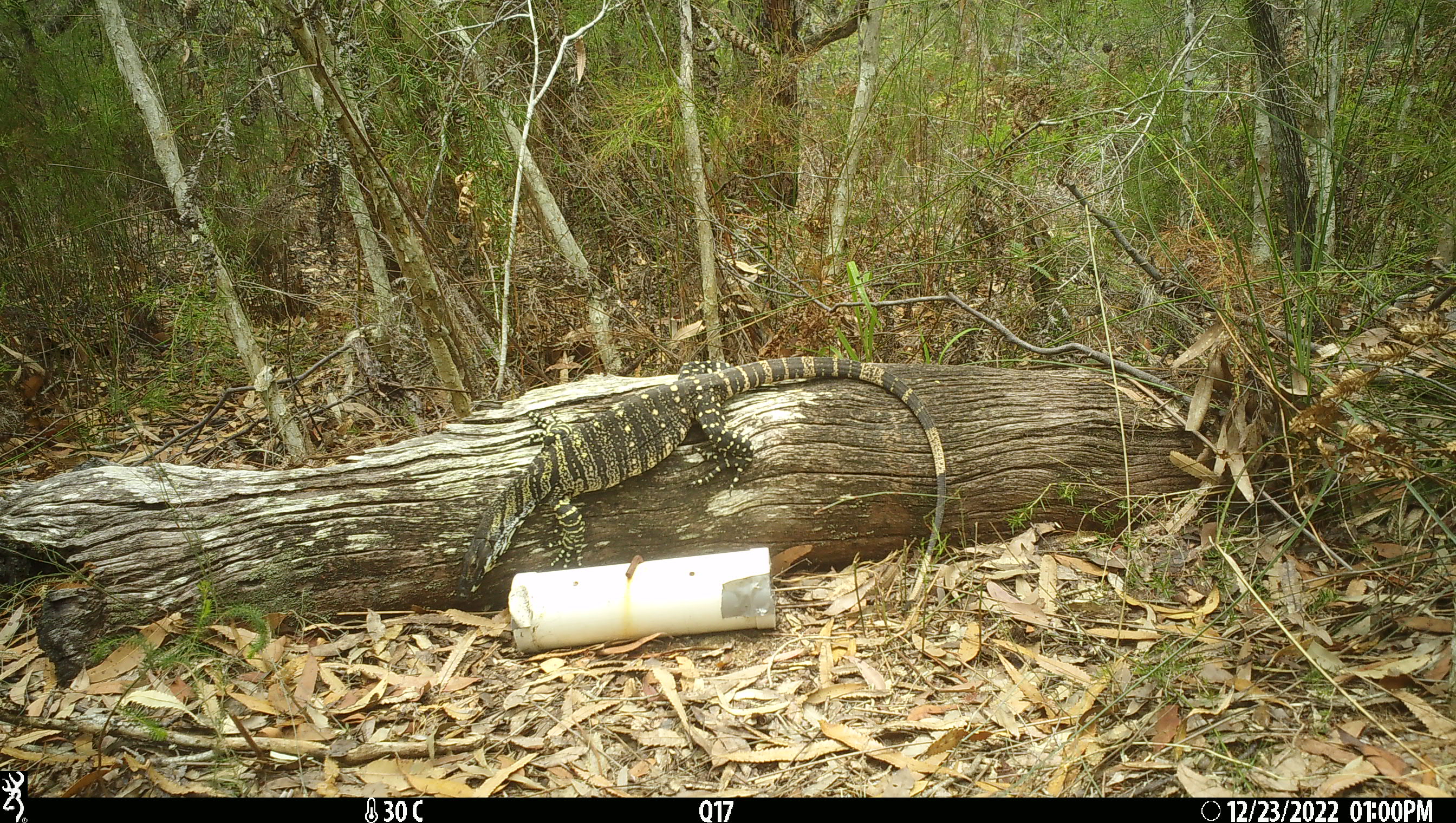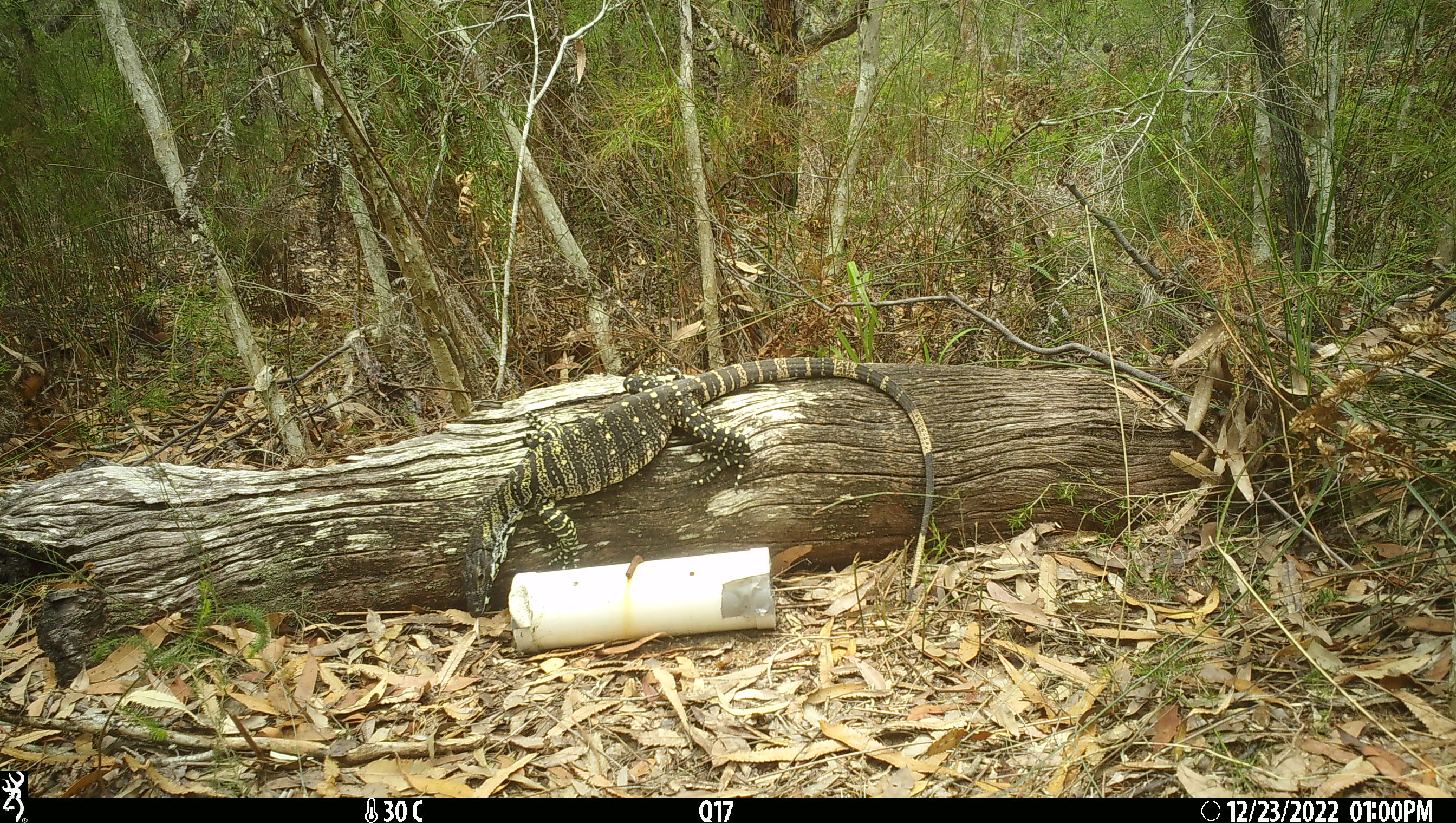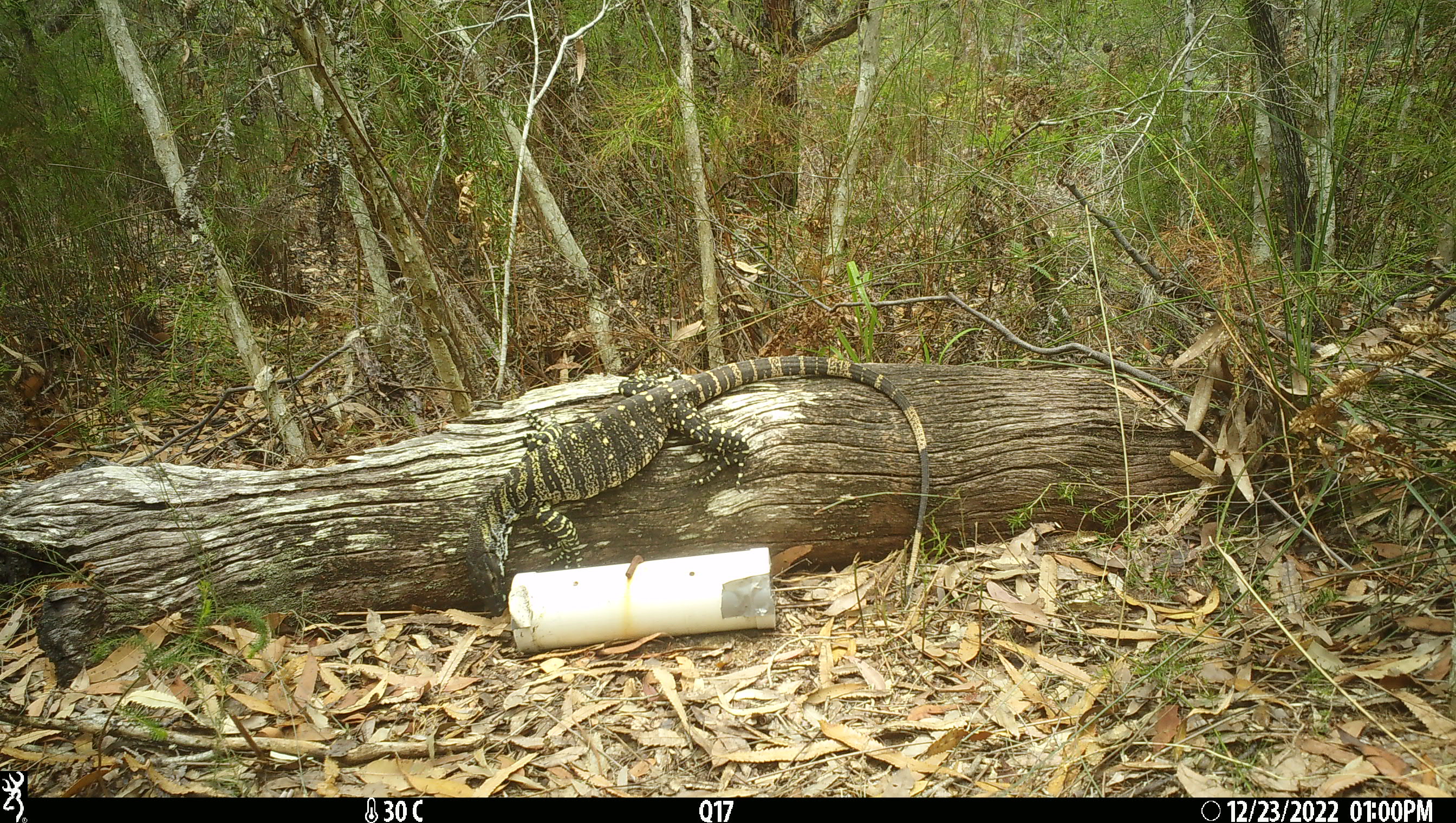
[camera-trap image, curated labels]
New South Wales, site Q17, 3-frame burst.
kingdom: Animalia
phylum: Chordata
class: Reptilia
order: Squamata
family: Varanidae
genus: Varanus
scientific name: Varanus varius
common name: lace monitor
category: goanna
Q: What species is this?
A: Goanna (lace monitor) (Varanus varius).